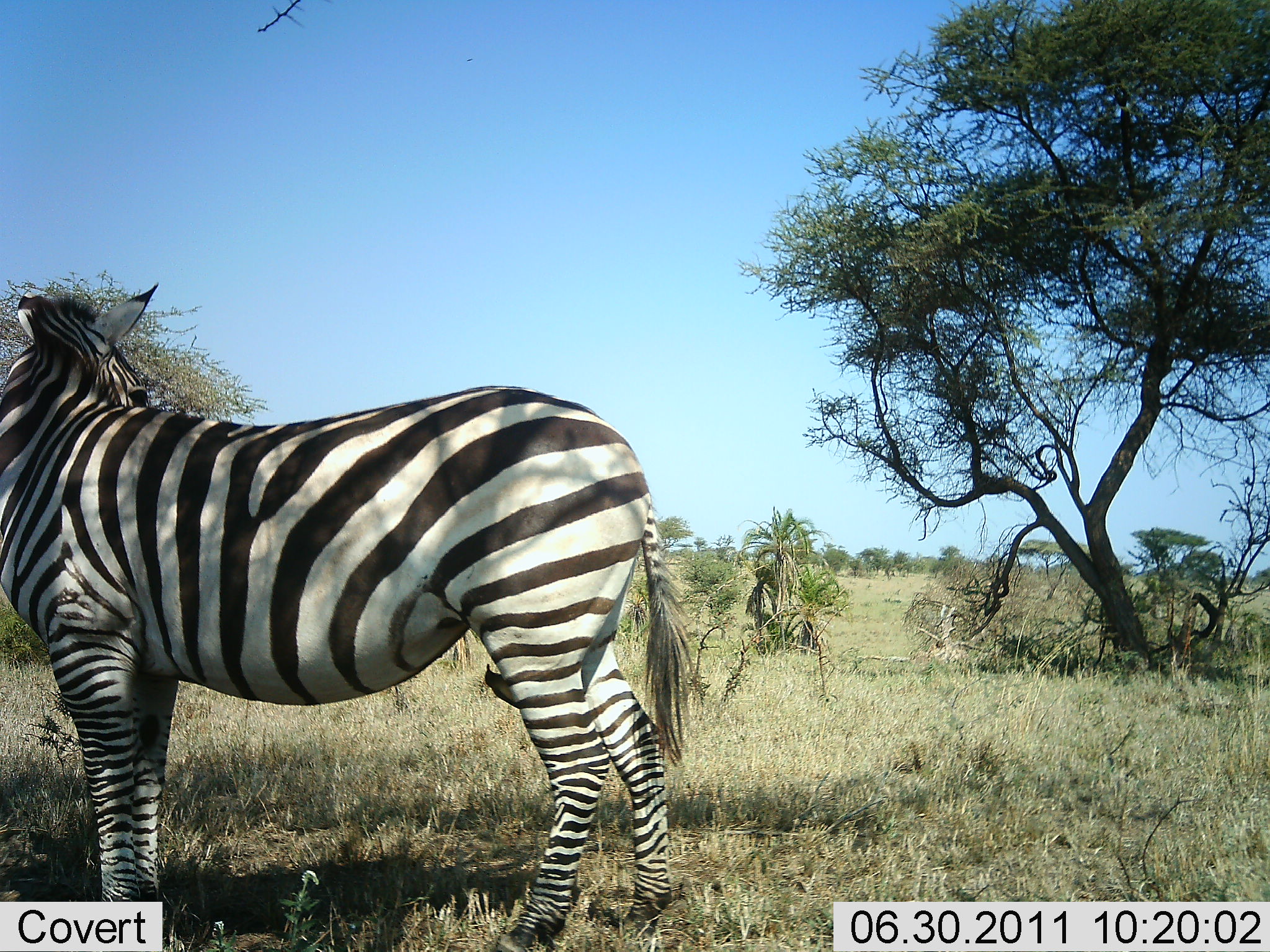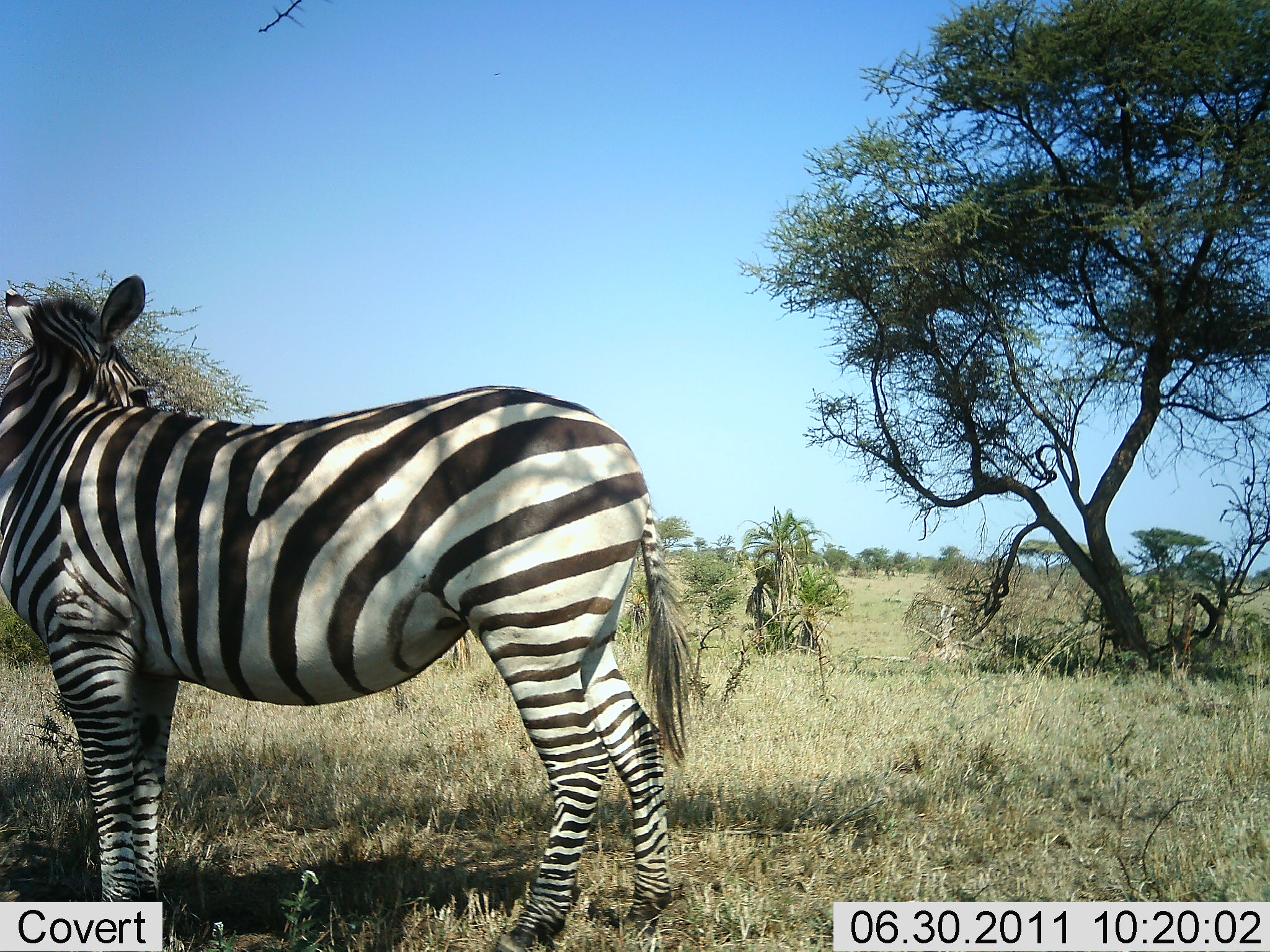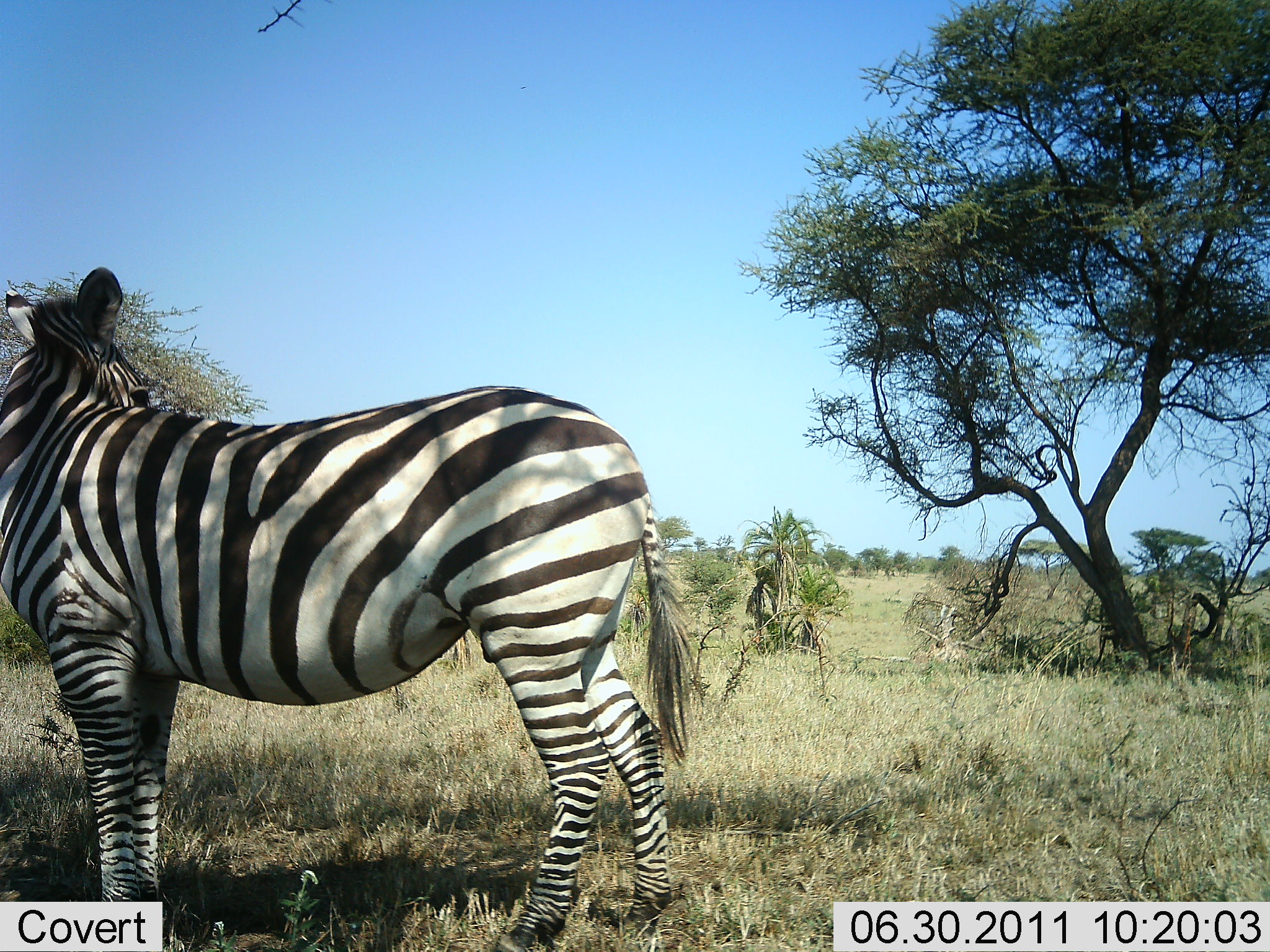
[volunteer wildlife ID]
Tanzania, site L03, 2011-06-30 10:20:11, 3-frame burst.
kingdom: Animalia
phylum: Chordata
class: Mammalia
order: Perissodactyla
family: Equidae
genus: Equus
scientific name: Equus quagga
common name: plains zebra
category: zebra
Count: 1.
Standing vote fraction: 91%.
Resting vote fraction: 9%.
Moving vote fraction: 0%.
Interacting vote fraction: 0%.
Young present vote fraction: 0%.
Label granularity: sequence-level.